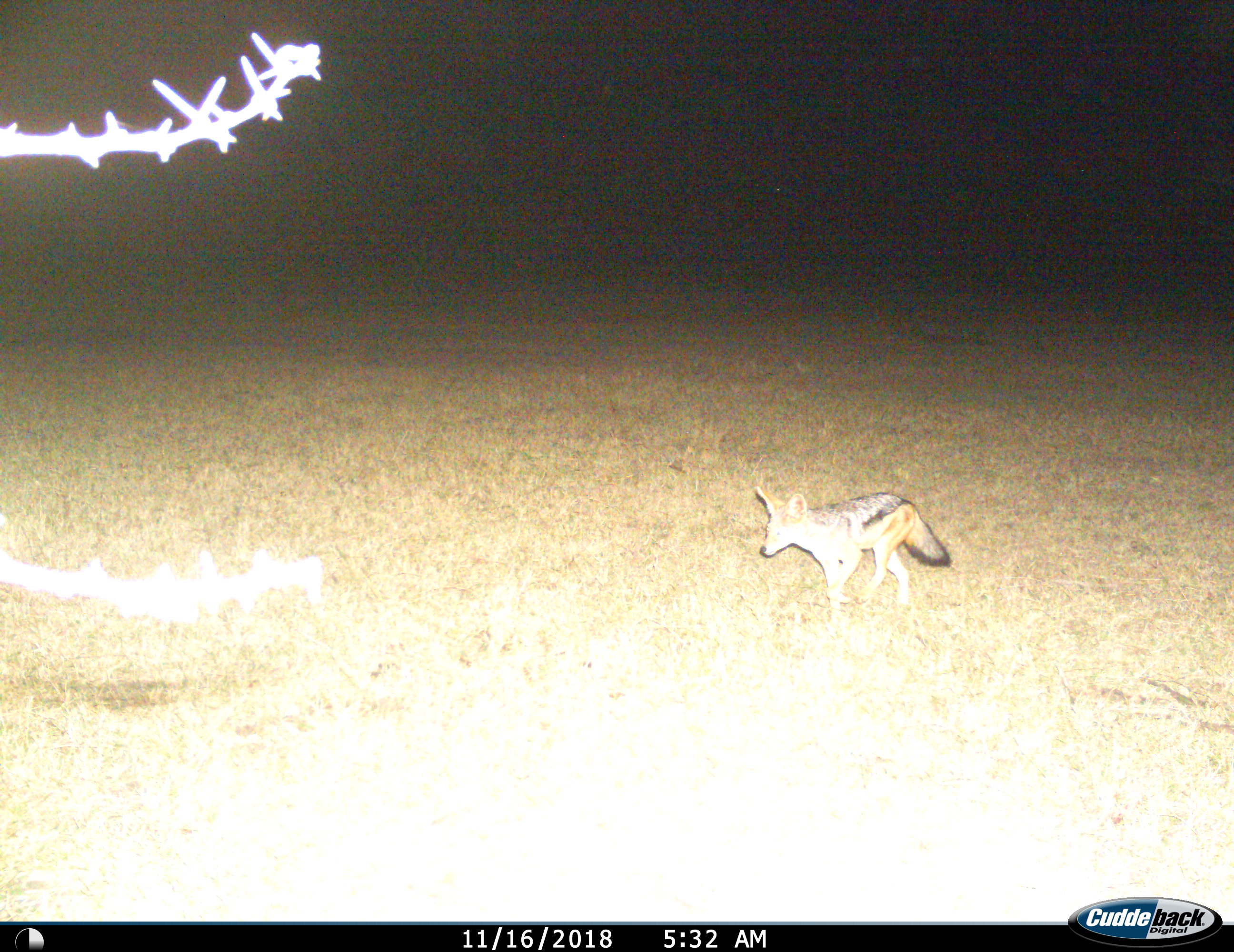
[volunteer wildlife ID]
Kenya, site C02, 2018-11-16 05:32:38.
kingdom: Animalia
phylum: Chordata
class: Mammalia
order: Carnivora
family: Canidae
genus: Lupulella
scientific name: Lupulella mesomelas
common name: black-backed jackal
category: jackalblackbacked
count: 1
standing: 11%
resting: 0%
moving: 100%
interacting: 0%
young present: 0%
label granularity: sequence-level